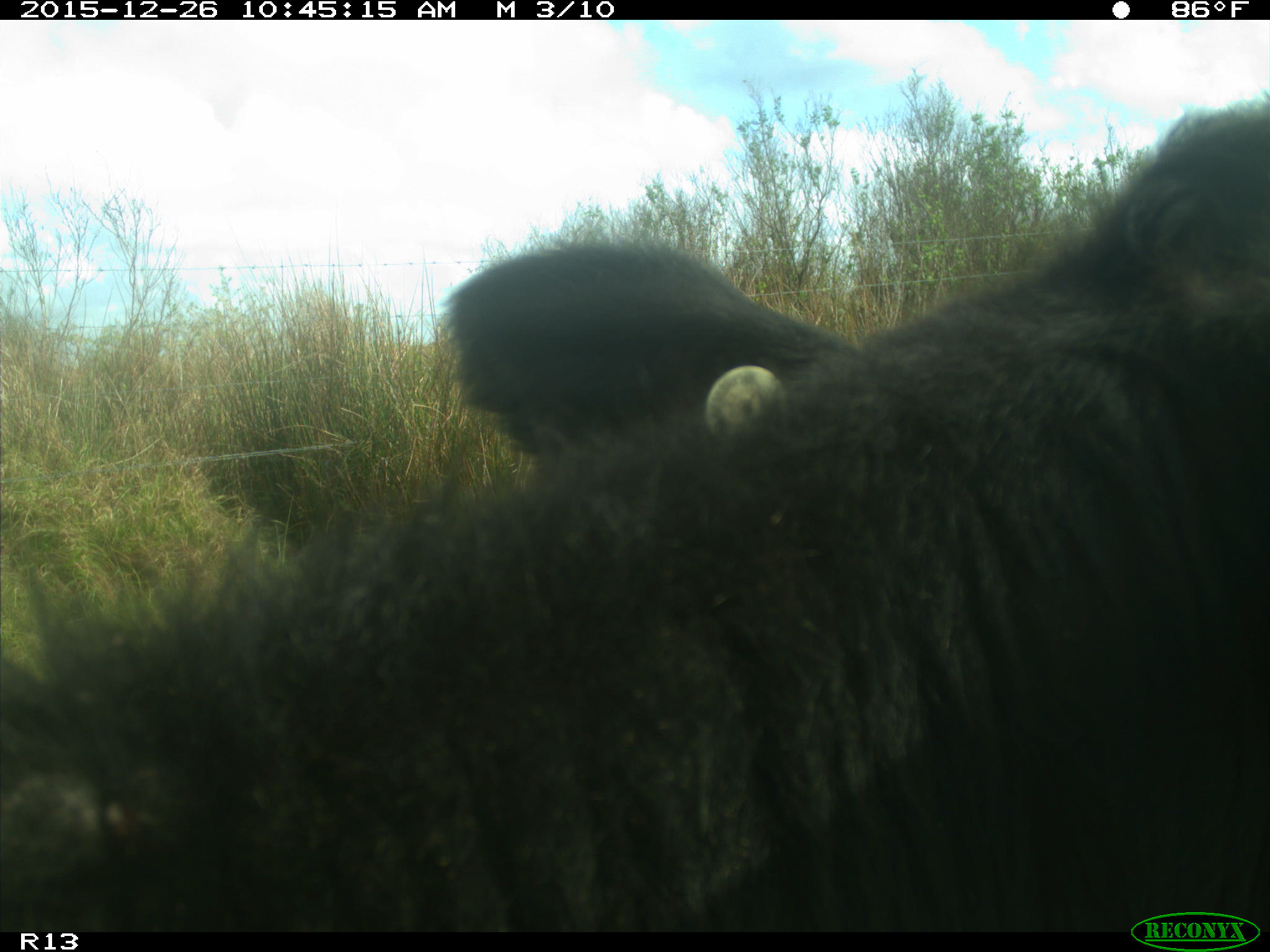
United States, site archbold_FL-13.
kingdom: Animalia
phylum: Chordata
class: Mammalia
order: Artiodactyla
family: Bovidae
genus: Bos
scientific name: Bos taurus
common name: domestic cow